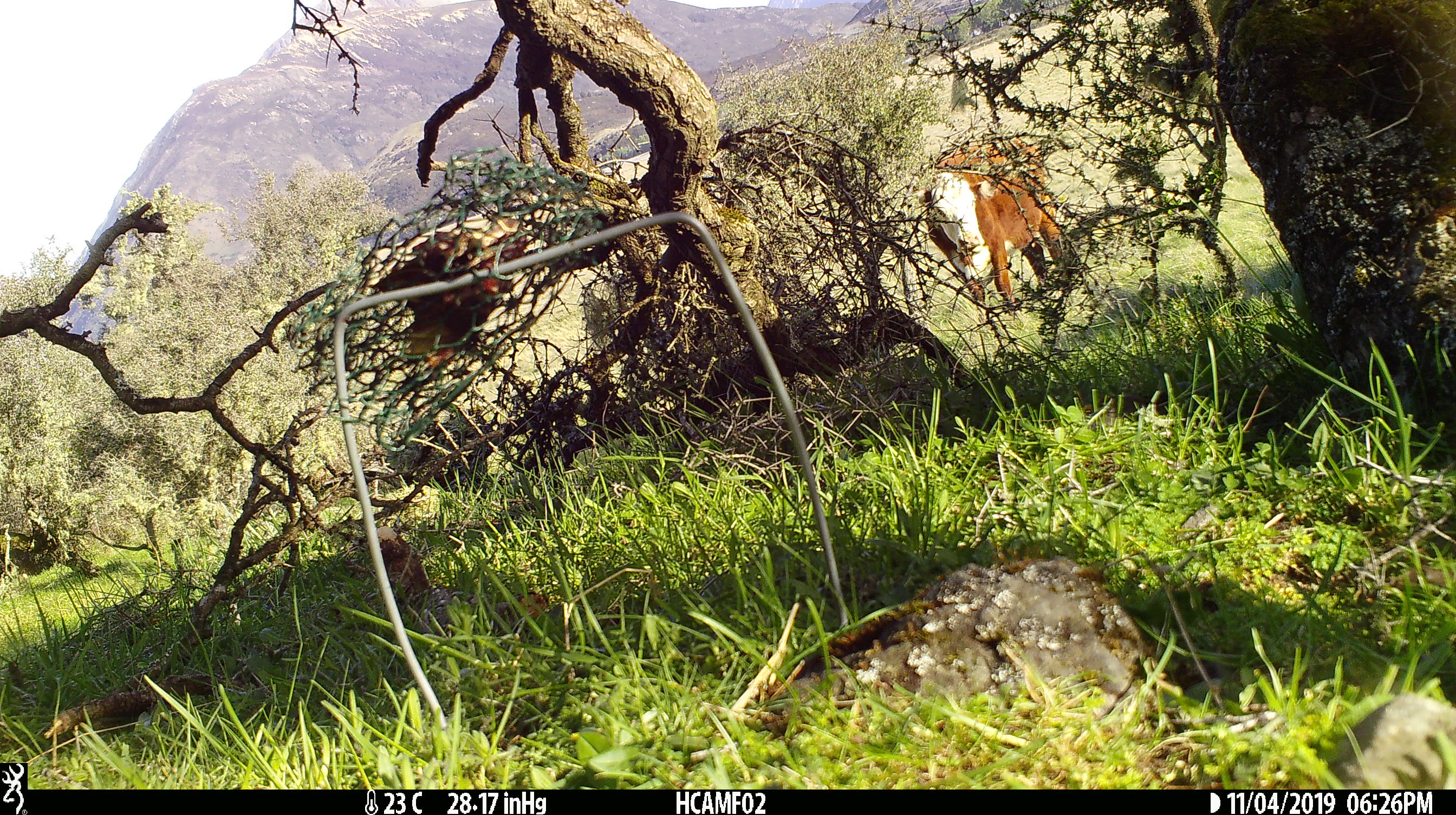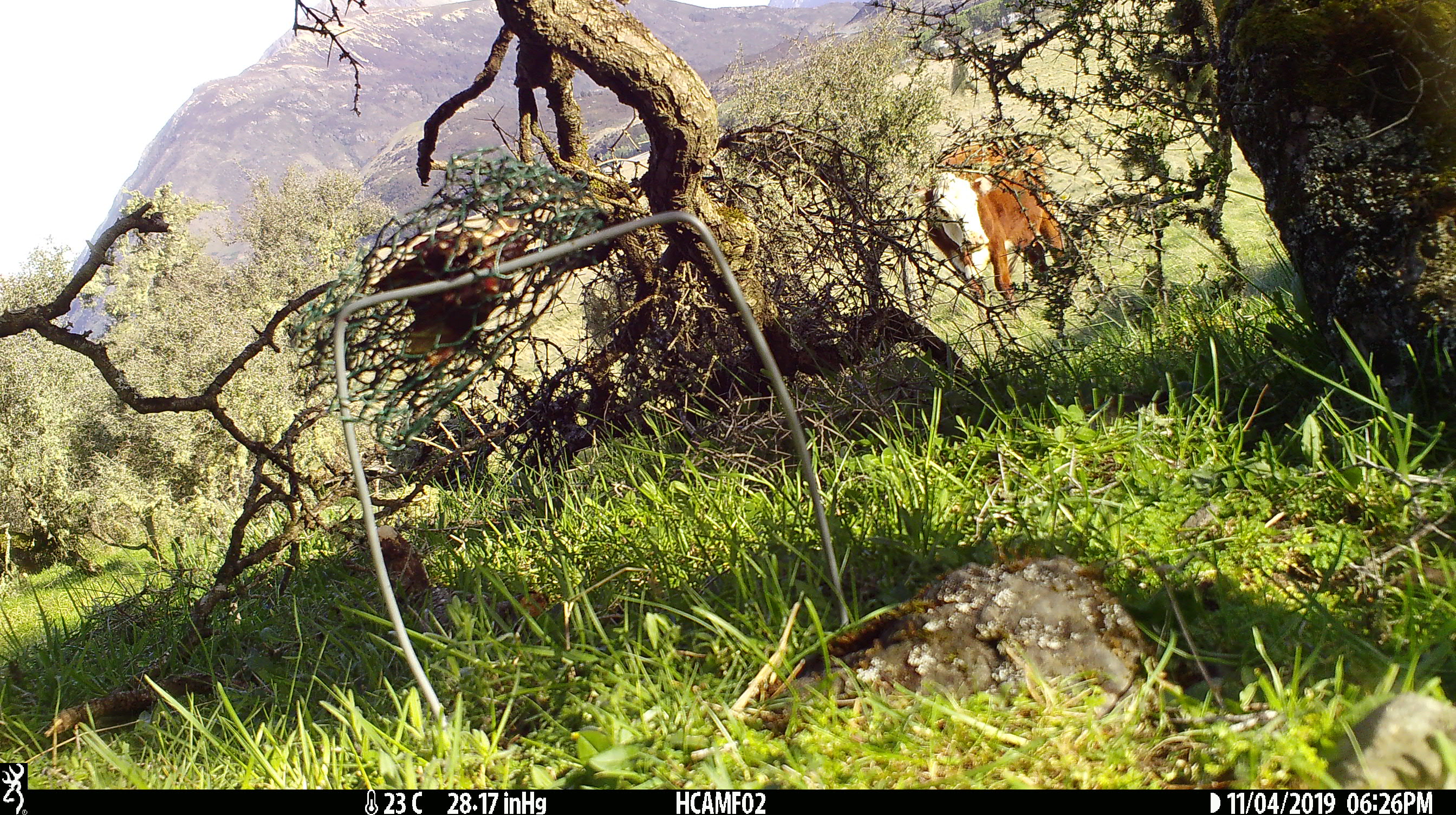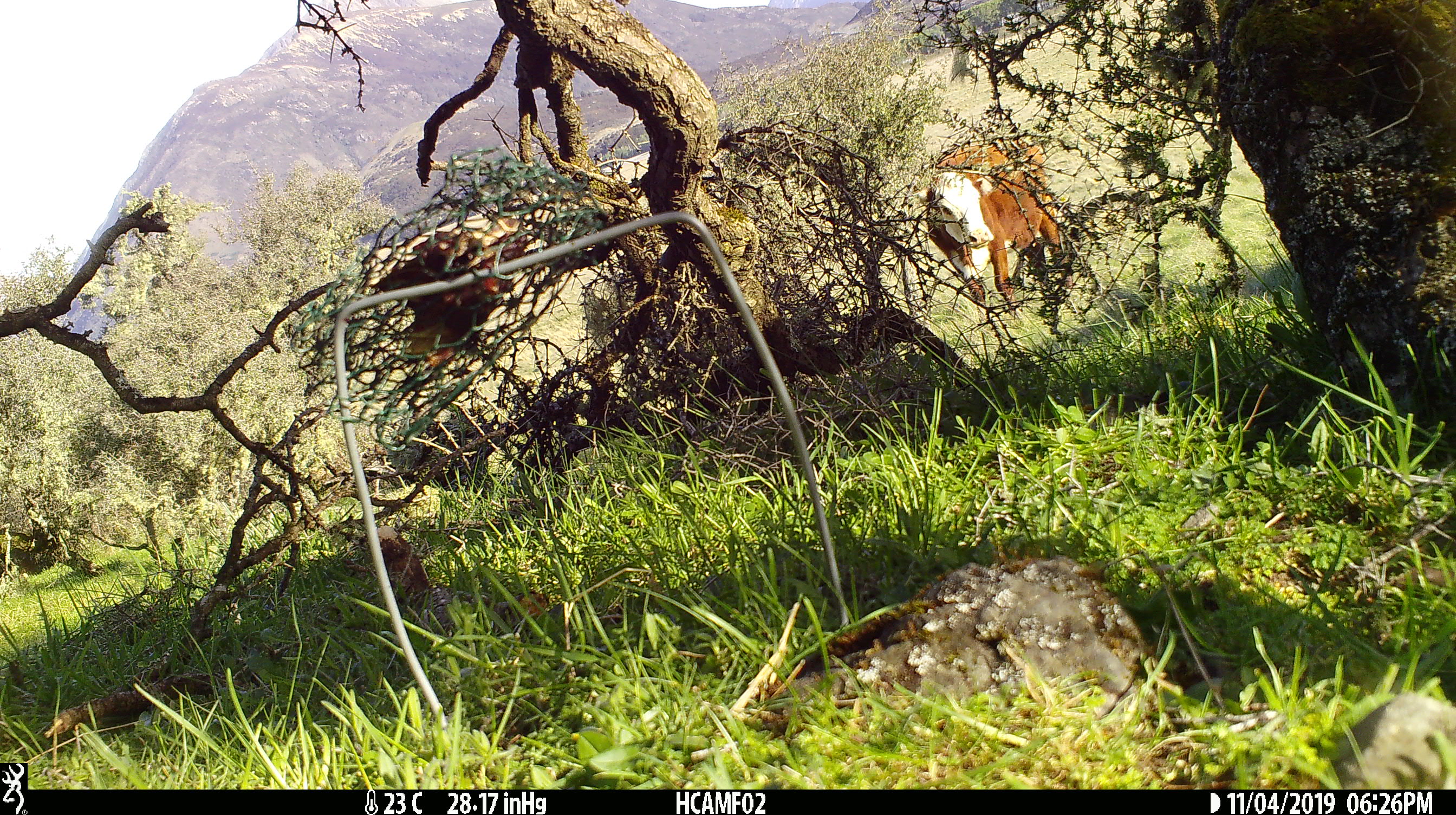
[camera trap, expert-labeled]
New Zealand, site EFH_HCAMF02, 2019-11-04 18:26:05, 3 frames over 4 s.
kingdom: Animalia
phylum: Chordata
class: Mammalia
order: Artiodactyla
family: Bovidae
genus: Bos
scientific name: Bos taurus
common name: domestic cow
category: cow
Cow (domestic cow) (Bos taurus).